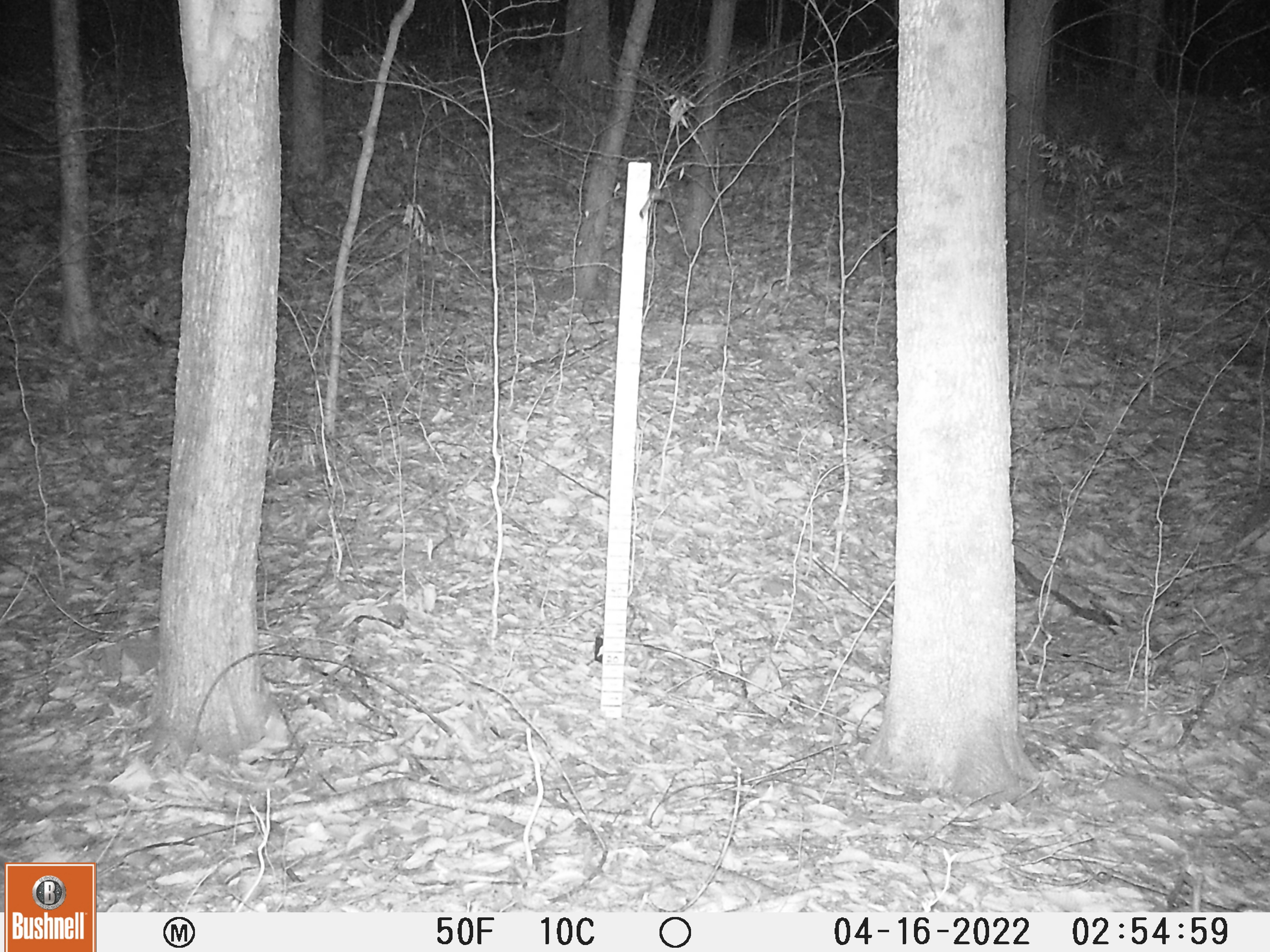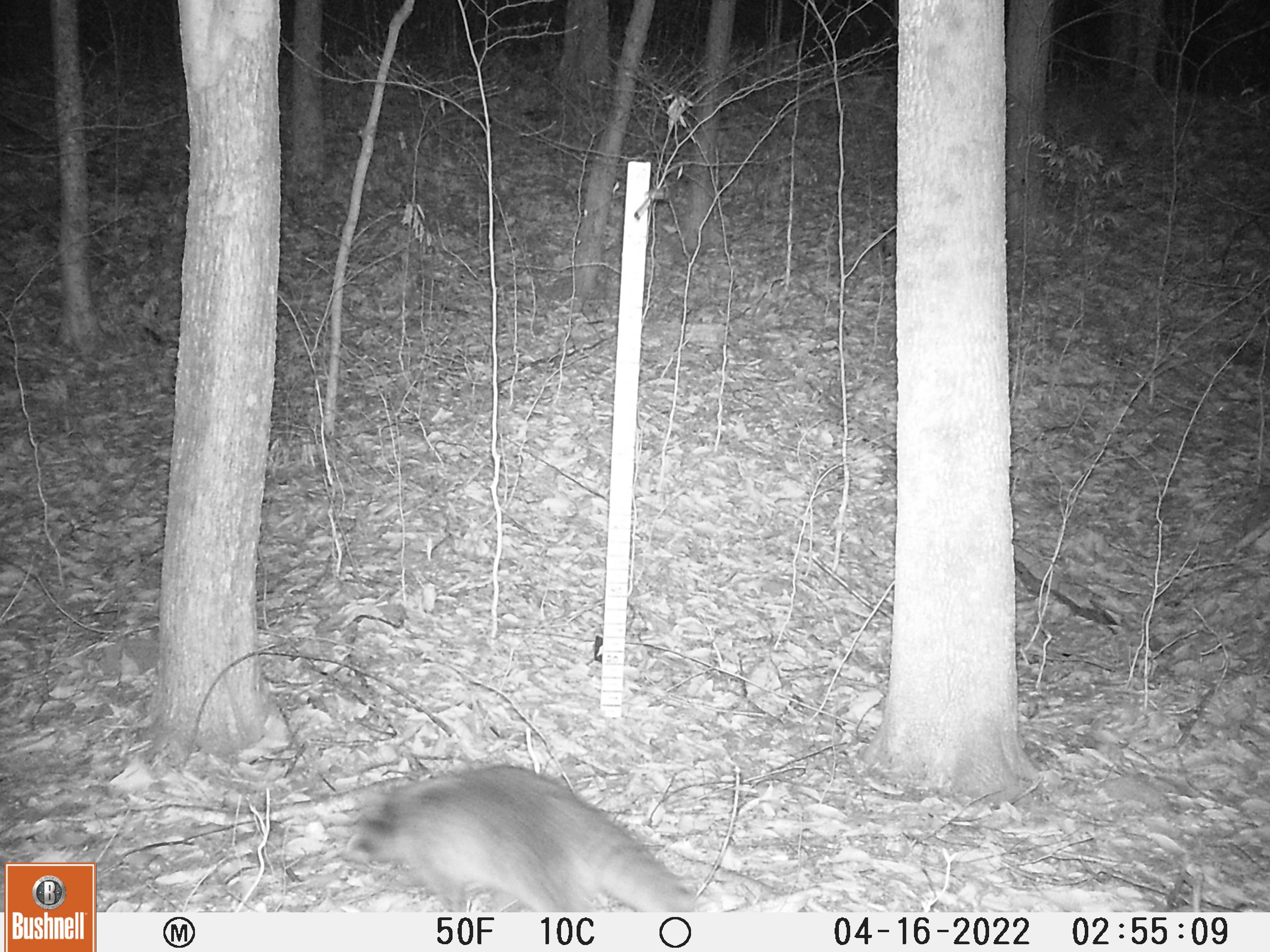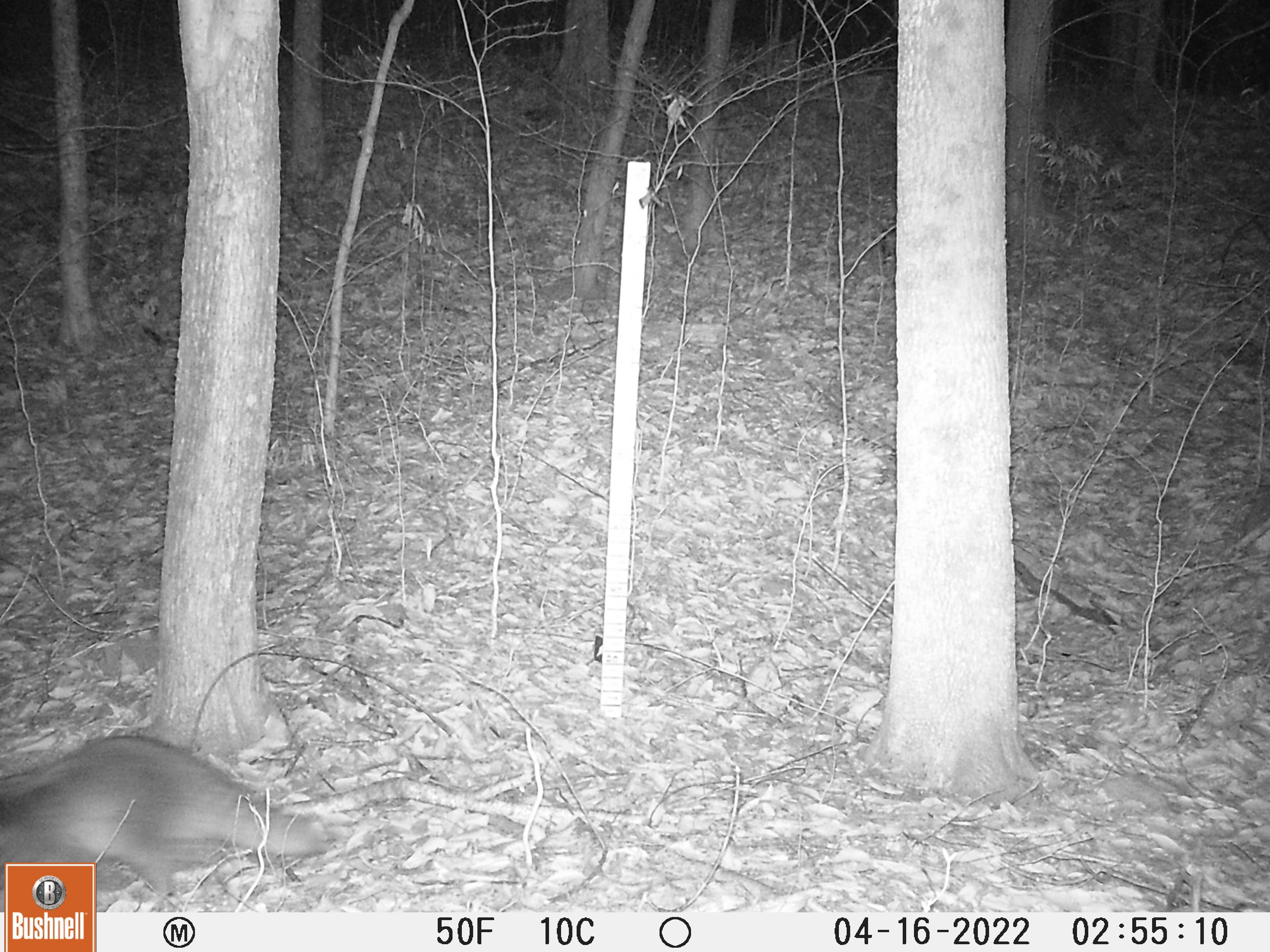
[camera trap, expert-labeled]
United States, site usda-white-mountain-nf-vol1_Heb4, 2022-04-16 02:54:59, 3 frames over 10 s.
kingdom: Animalia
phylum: Chordata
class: Mammalia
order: Carnivora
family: Procyonidae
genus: Procyon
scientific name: Procyon lotor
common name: raccoon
Raccoon (Procyon lotor).